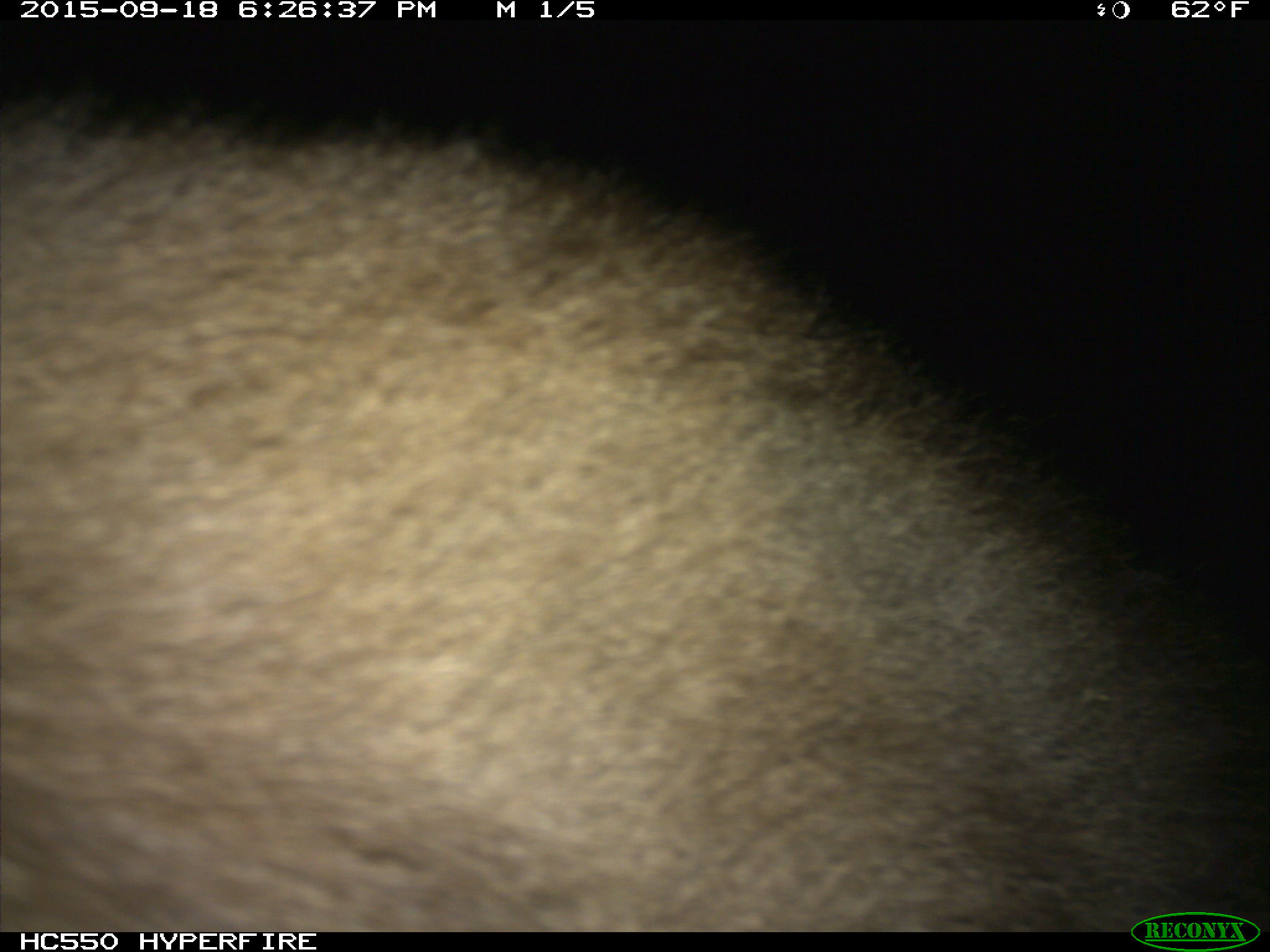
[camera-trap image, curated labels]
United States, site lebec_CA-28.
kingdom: Animalia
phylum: Chordata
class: Mammalia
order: Carnivora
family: Ursidae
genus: Ursus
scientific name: Ursus americanus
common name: american black bear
Ursus americanus (american black bear).